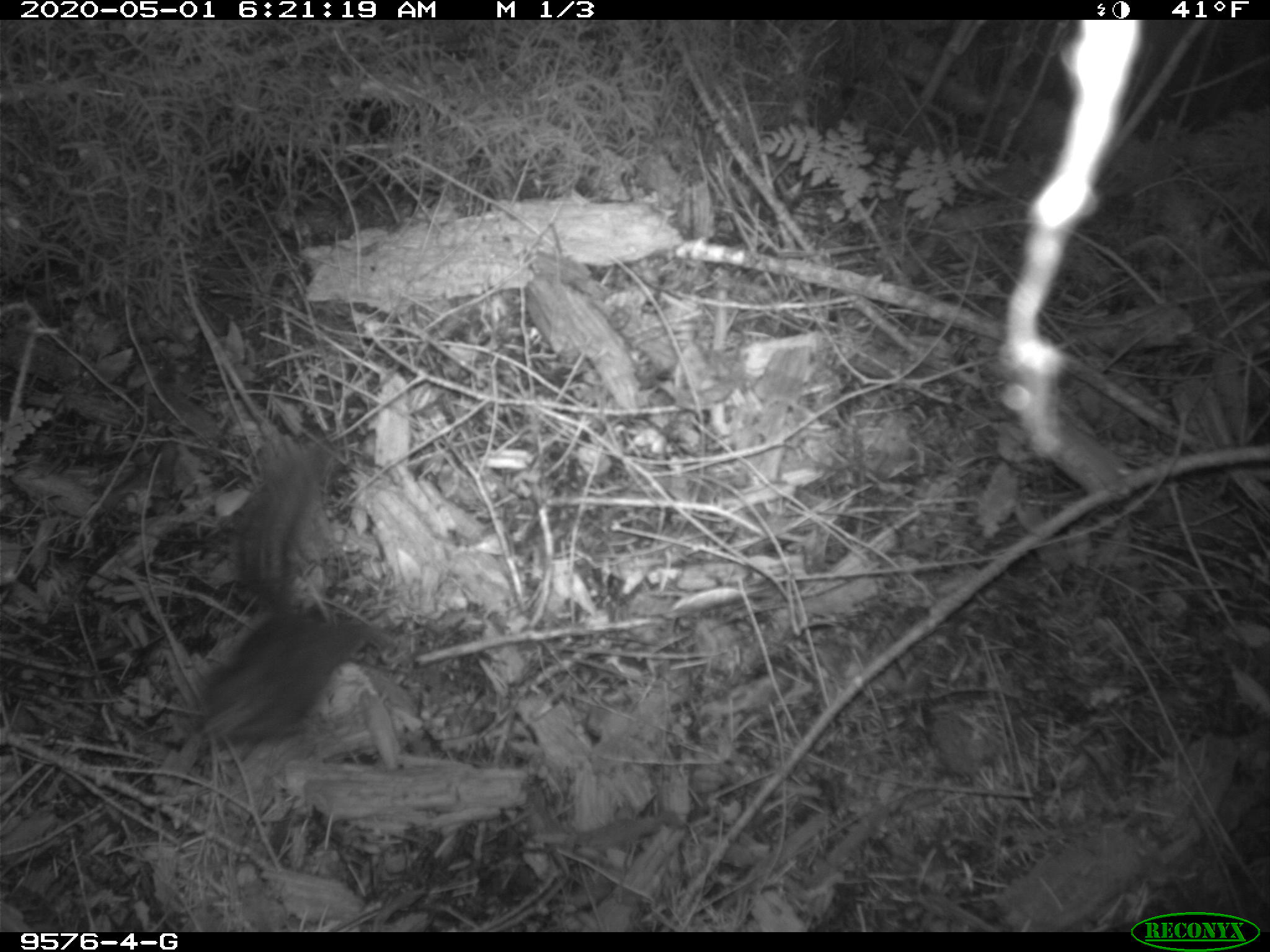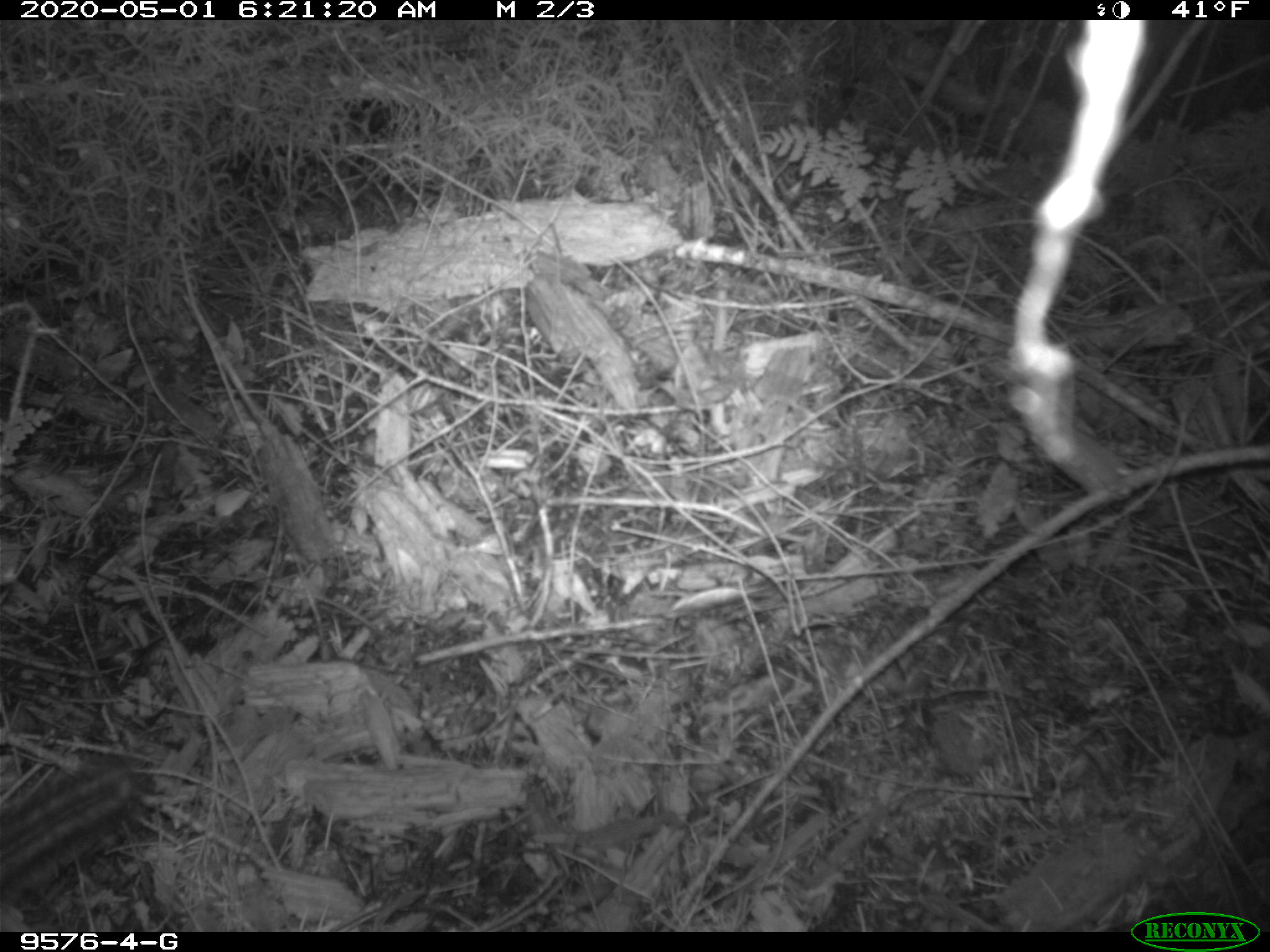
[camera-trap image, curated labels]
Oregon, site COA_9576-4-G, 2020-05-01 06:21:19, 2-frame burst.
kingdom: Animalia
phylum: Chordata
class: Mammalia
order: Rodentia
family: Sciuridae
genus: Neotamias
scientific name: Neotamias townsendii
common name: townsend's chipmunk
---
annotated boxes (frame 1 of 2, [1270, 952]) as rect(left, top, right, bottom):
townsend's chipmunk: rect(175, 439, 404, 767)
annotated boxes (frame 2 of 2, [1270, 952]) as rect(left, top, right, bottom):
townsend's chipmunk: rect(0, 750, 157, 902)